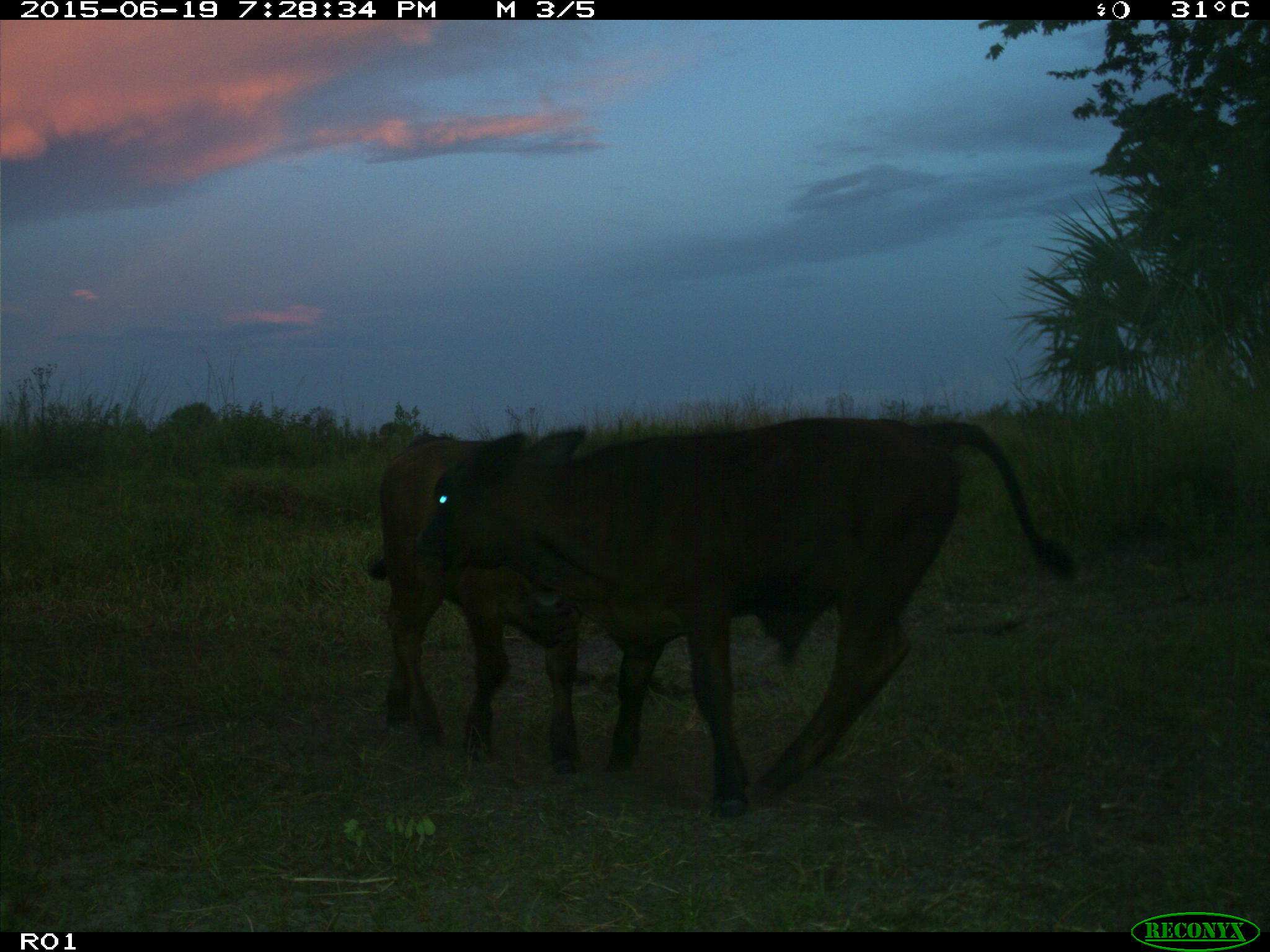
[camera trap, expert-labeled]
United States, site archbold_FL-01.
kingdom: Animalia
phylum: Chordata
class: Mammalia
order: Artiodactyla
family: Bovidae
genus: Bos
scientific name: Bos taurus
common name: domestic cow